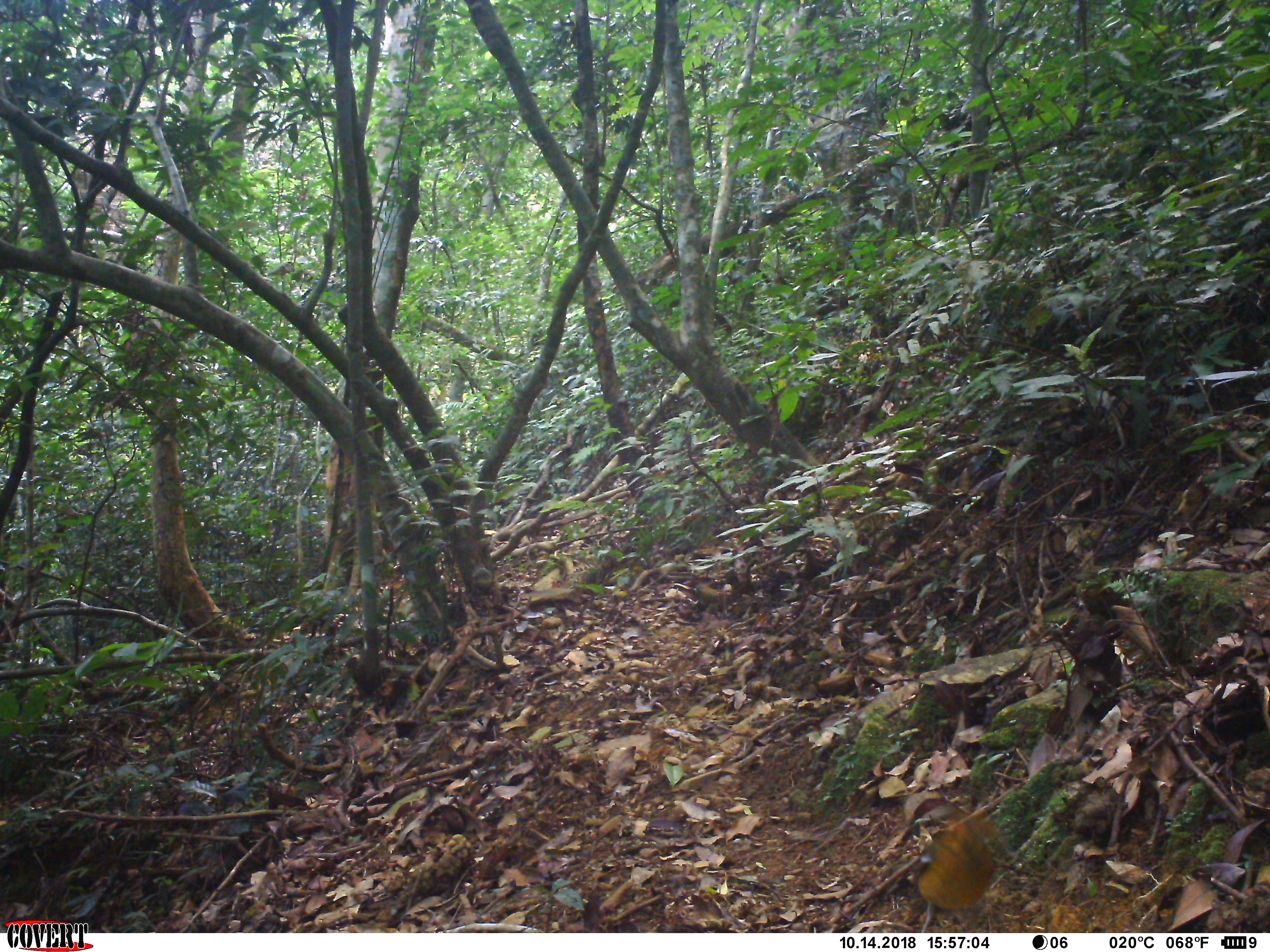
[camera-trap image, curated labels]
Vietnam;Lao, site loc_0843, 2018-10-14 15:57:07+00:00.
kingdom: Animalia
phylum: Chordata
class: Aves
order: Passeriformes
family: Turdidae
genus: Geokichla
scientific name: Geokichla citrina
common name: orange-headed thrush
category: orange headed thrush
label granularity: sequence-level